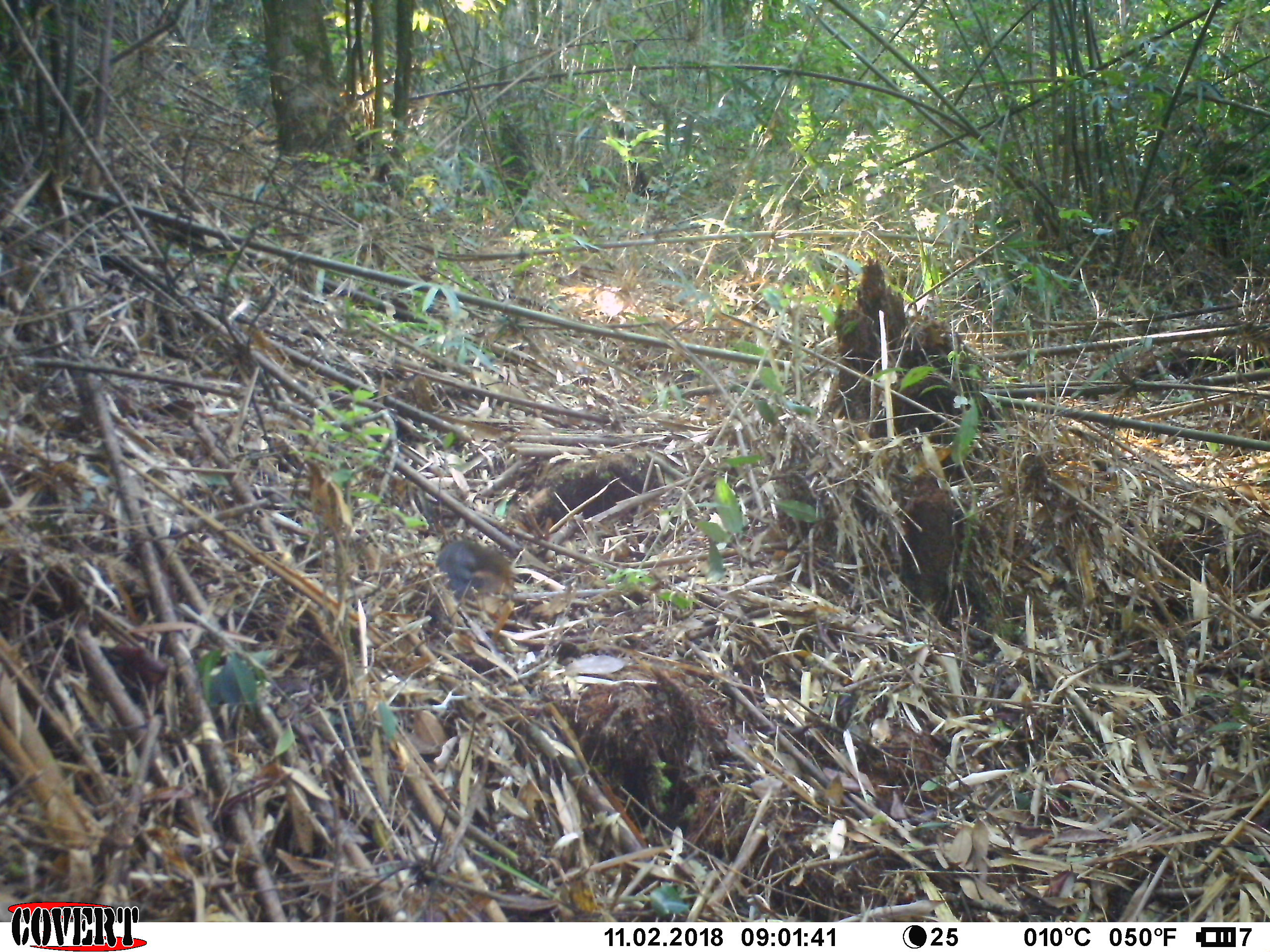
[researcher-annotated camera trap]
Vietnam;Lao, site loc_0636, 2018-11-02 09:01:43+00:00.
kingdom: Animalia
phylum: Chordata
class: Mammalia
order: Rodentia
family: Sciuridae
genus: Dremomys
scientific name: Dremomys rufigenis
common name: red-cheeked squirrel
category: red cheeked squirrel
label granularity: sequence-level